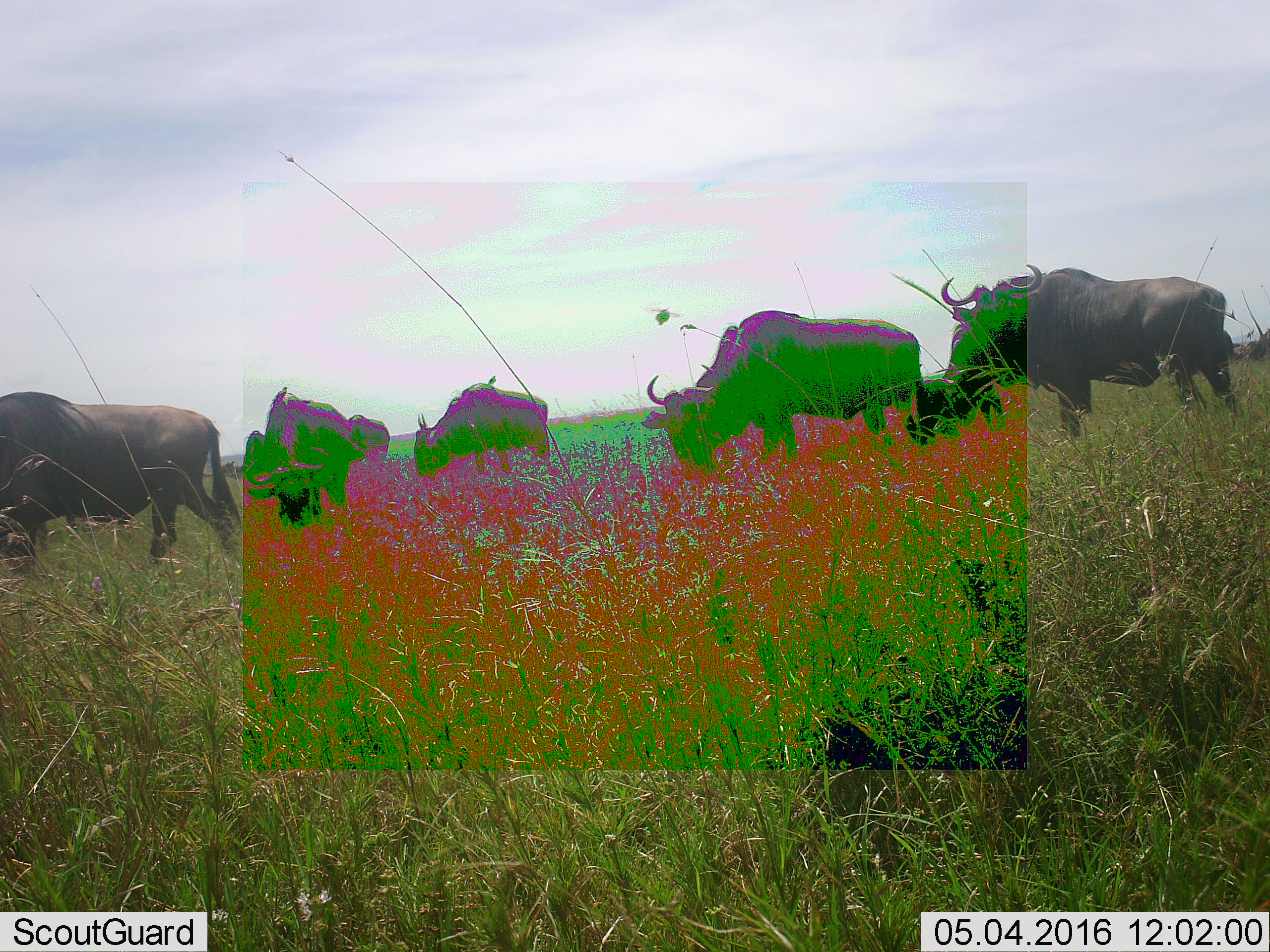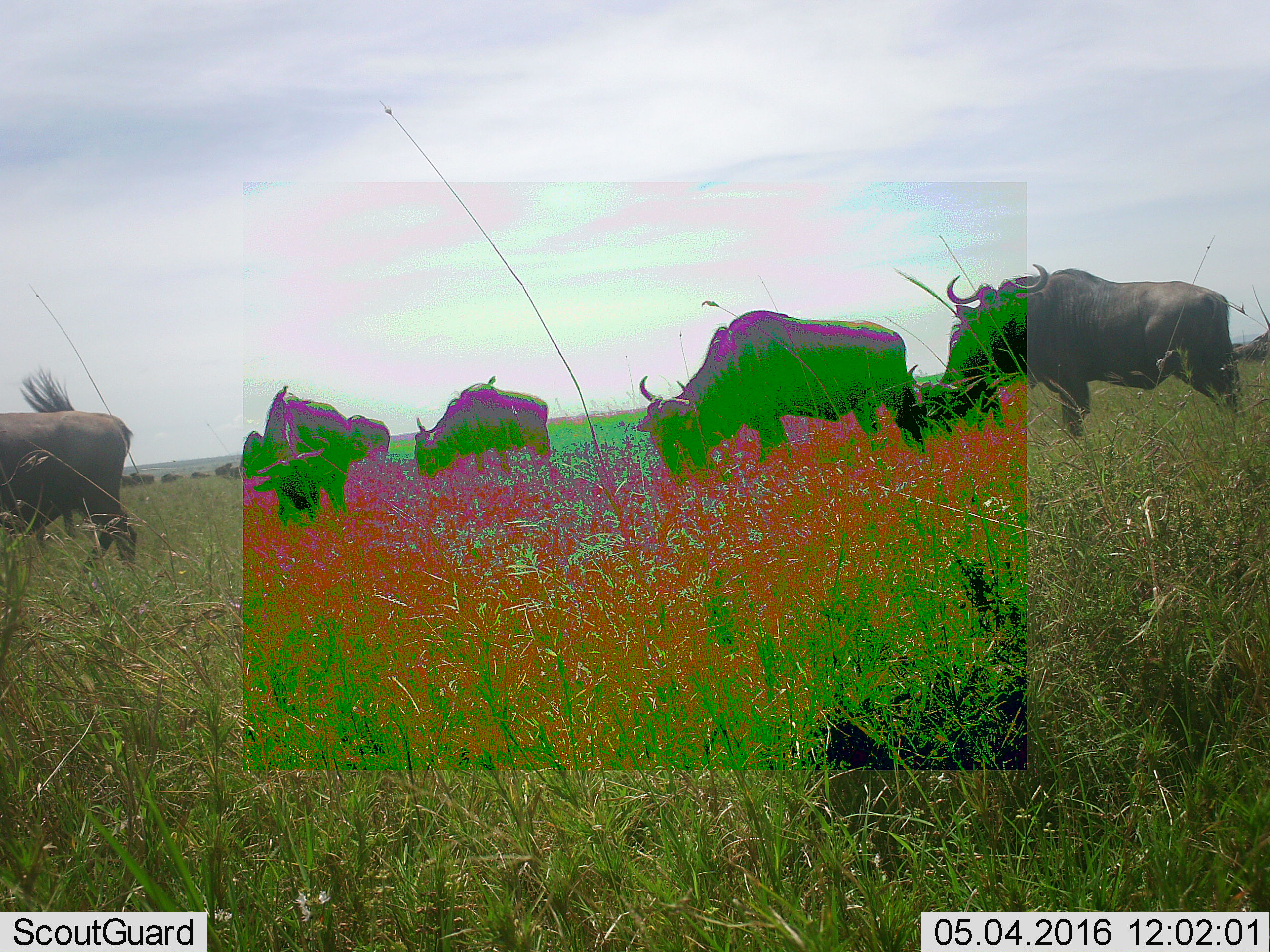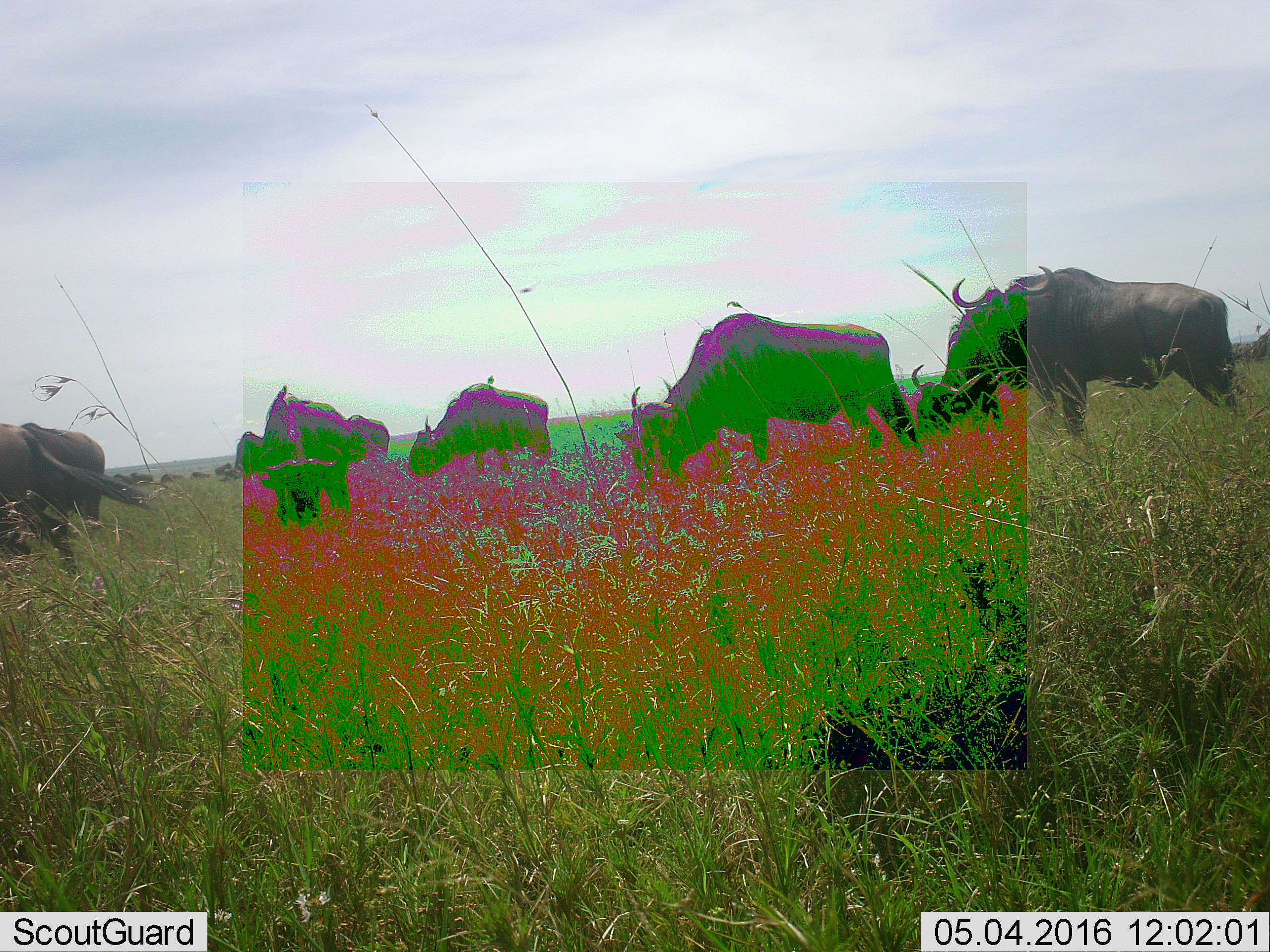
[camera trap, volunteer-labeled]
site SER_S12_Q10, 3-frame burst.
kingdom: Animalia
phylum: Chordata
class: Mammalia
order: Artiodactyla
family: Bovidae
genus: Connochaetes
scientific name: Connochaetes taurinus taurinus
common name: blue wildebeest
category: wildebeestblue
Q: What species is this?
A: Wildebeestblue (blue wildebeest) (Connochaetes taurinus taurinus).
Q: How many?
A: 11-50.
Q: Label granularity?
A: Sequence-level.